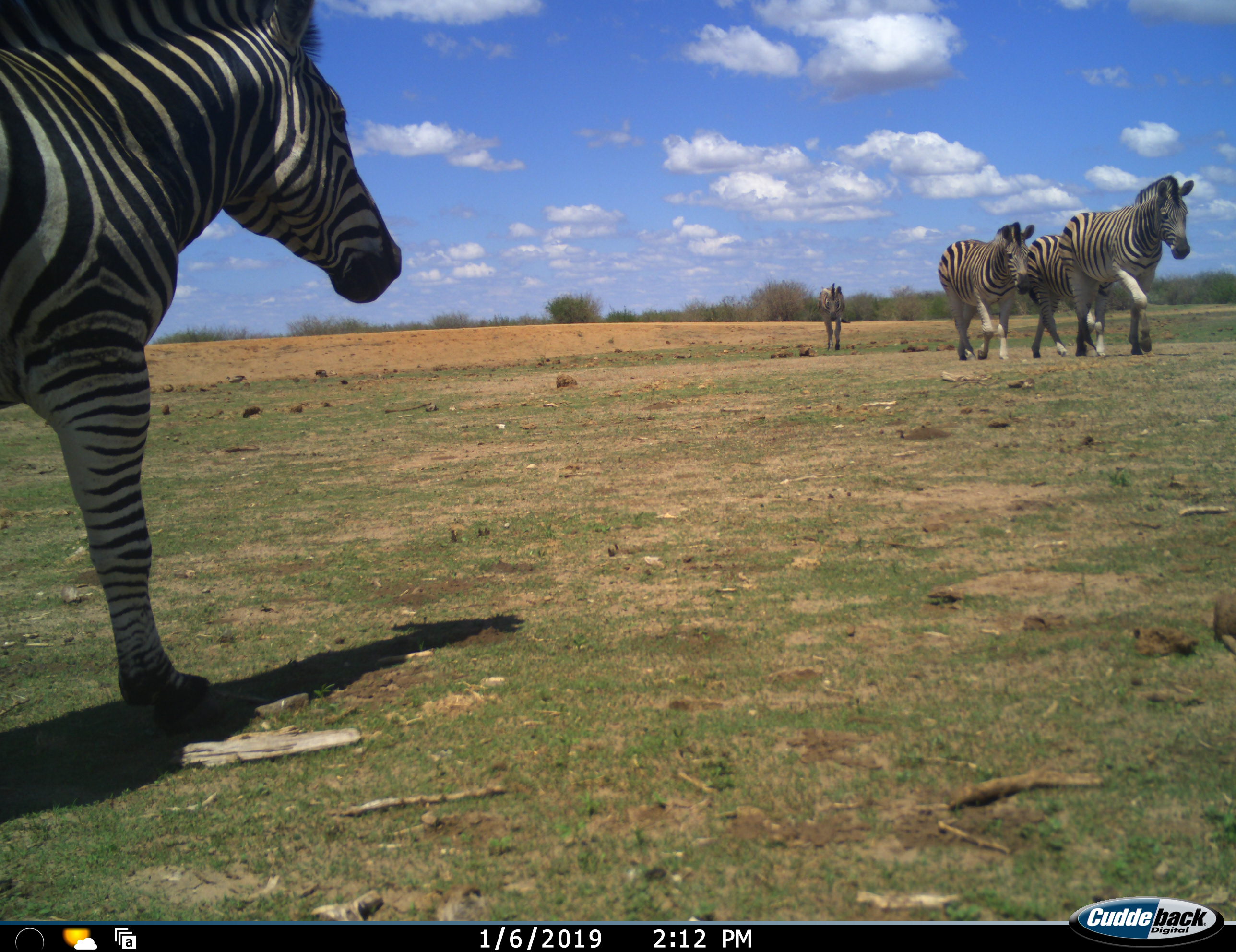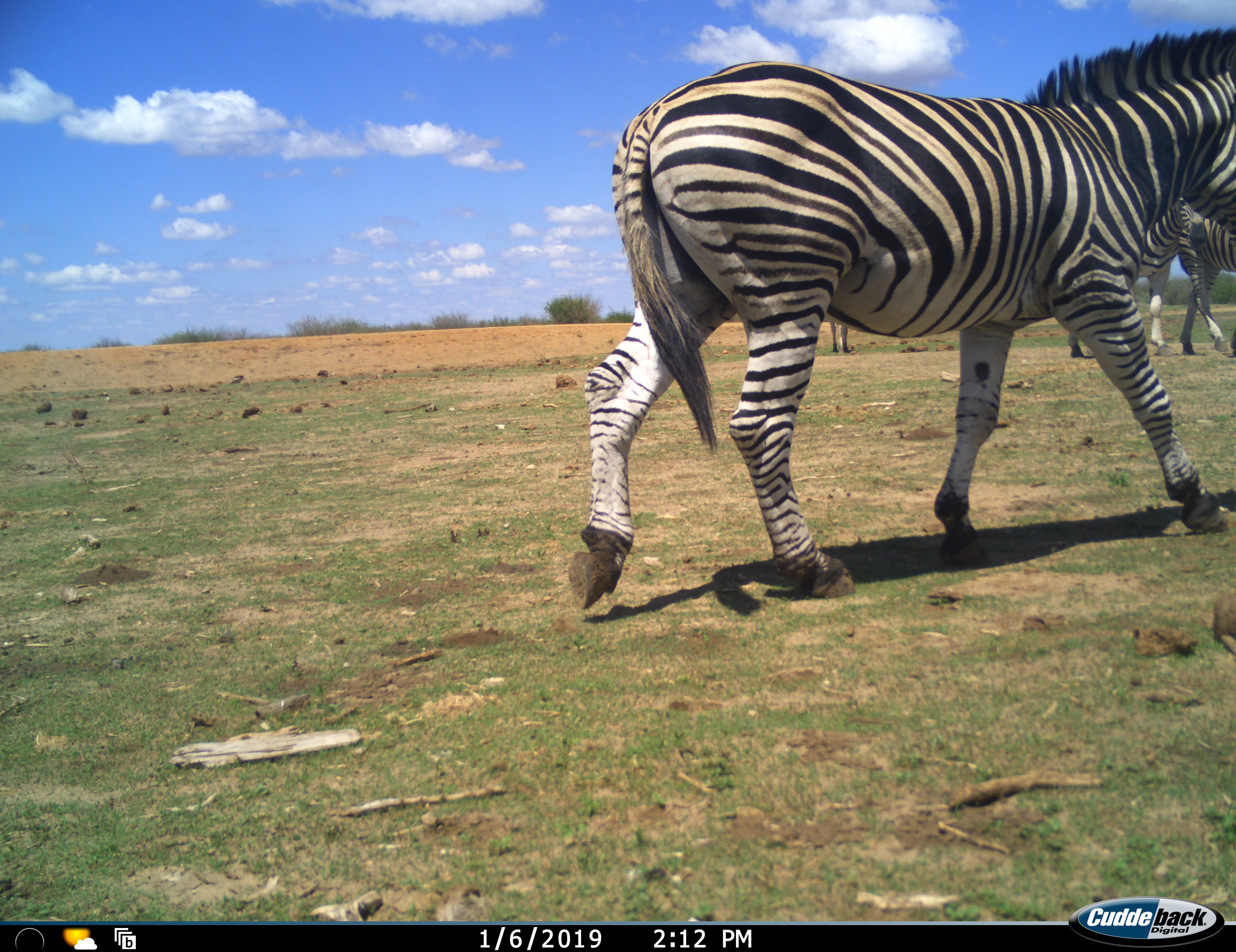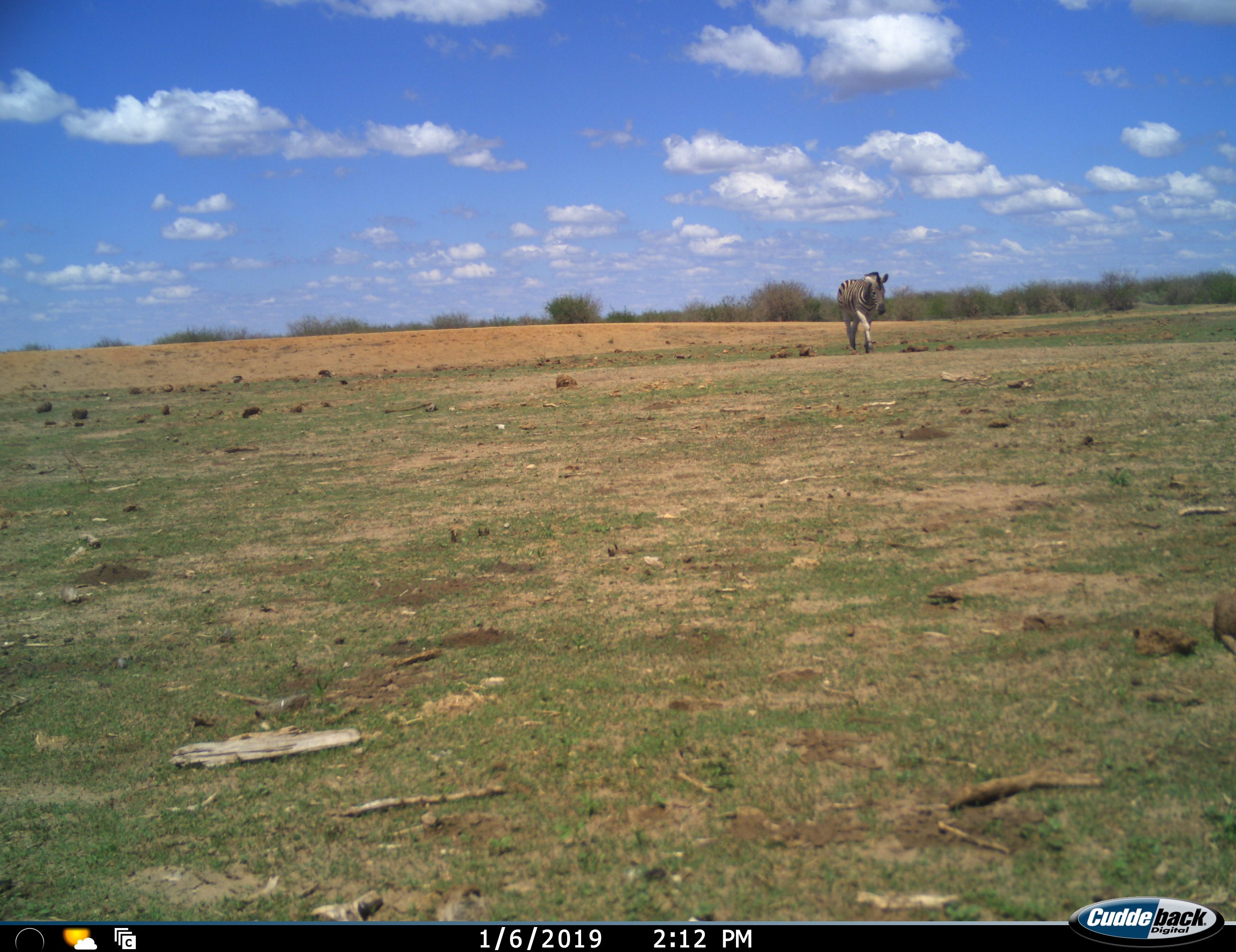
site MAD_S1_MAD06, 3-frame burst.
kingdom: Animalia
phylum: Chordata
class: Mammalia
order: Perissodactyla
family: Equidae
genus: Equus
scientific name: Equus quagga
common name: plains zebra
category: zebraplains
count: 5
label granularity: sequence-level